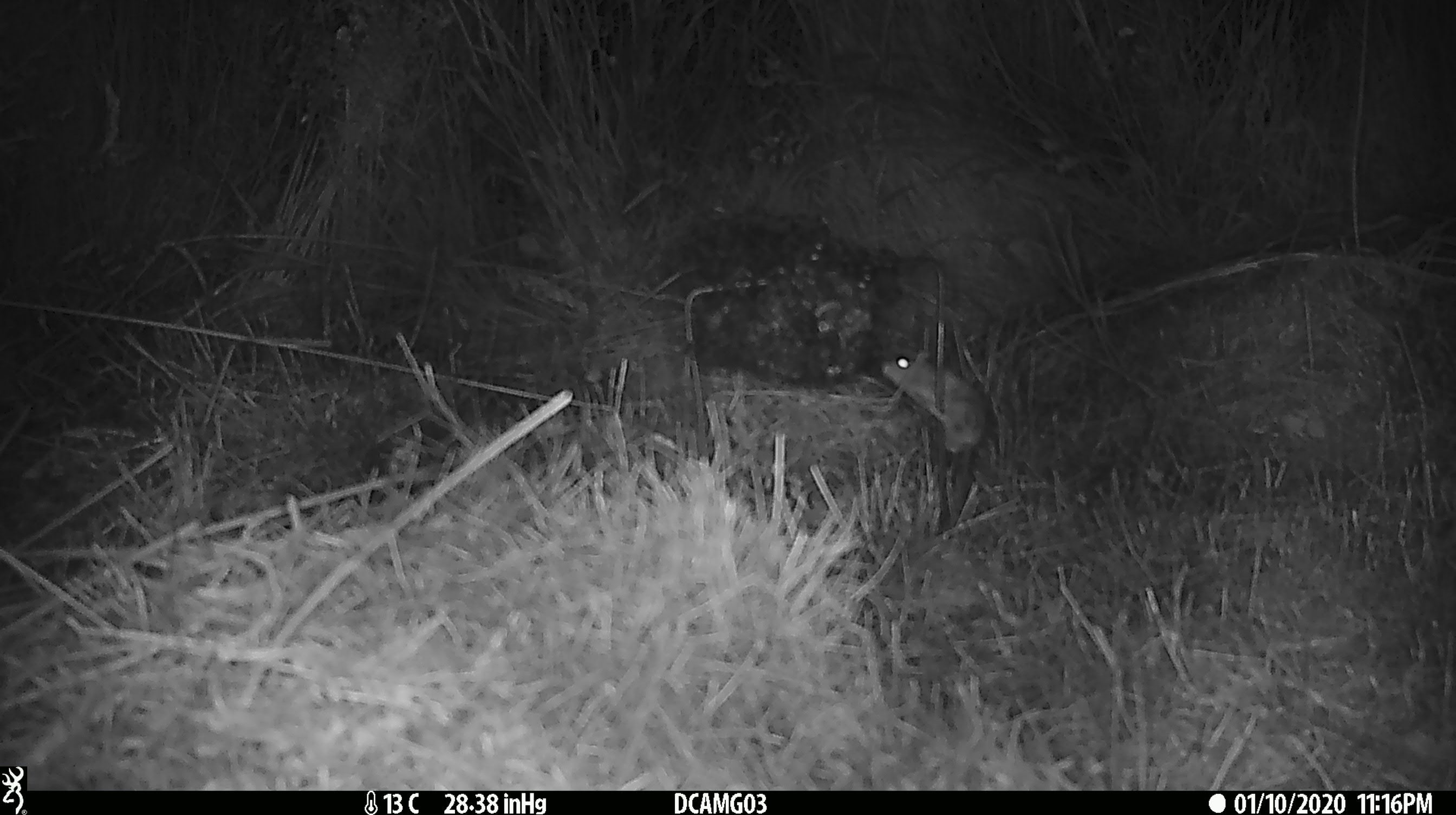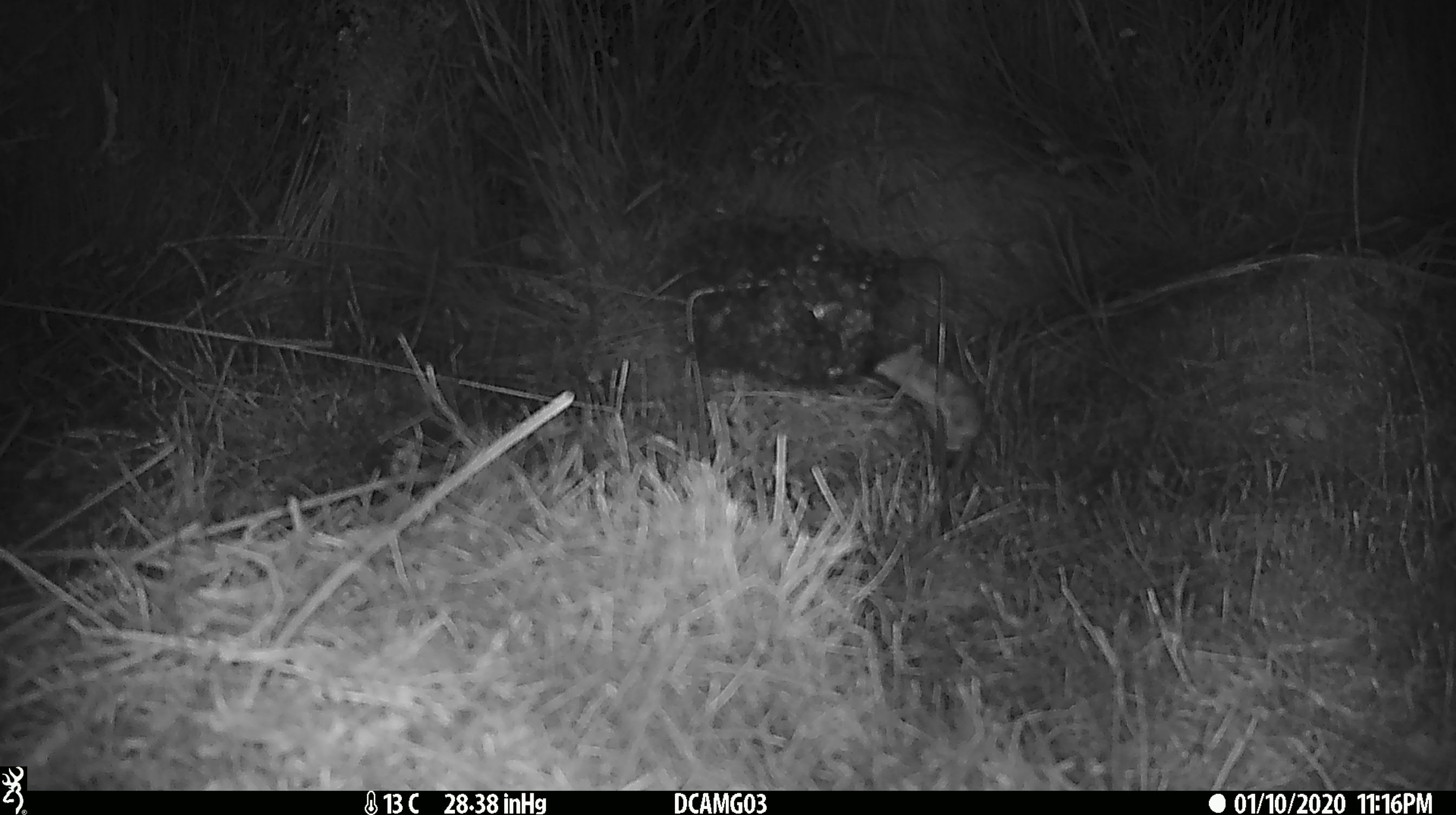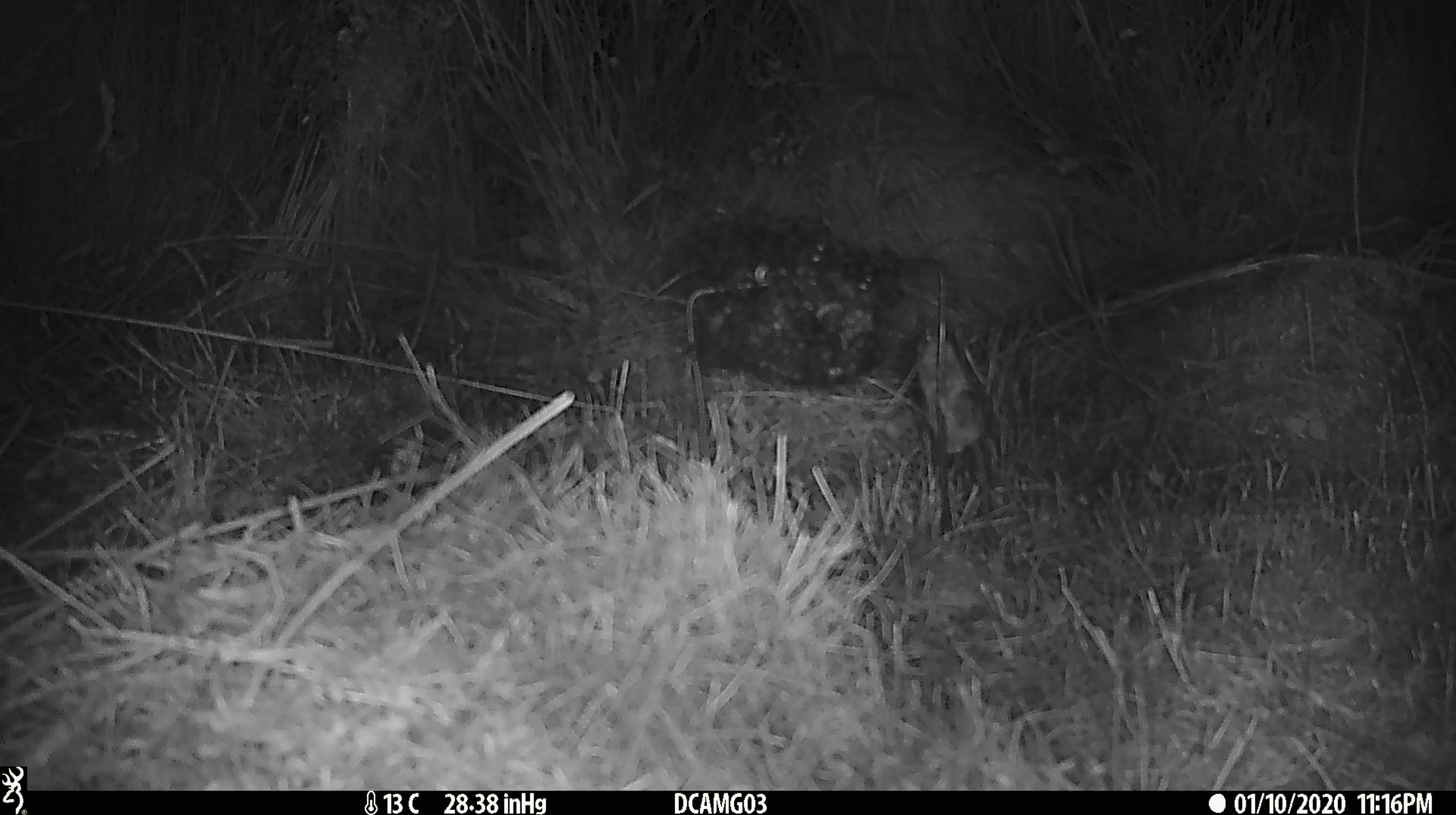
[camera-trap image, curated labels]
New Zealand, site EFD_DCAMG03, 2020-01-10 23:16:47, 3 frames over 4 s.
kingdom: Animalia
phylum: Chordata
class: Mammalia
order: Rodentia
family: Muridae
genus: Mus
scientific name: Mus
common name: mouse